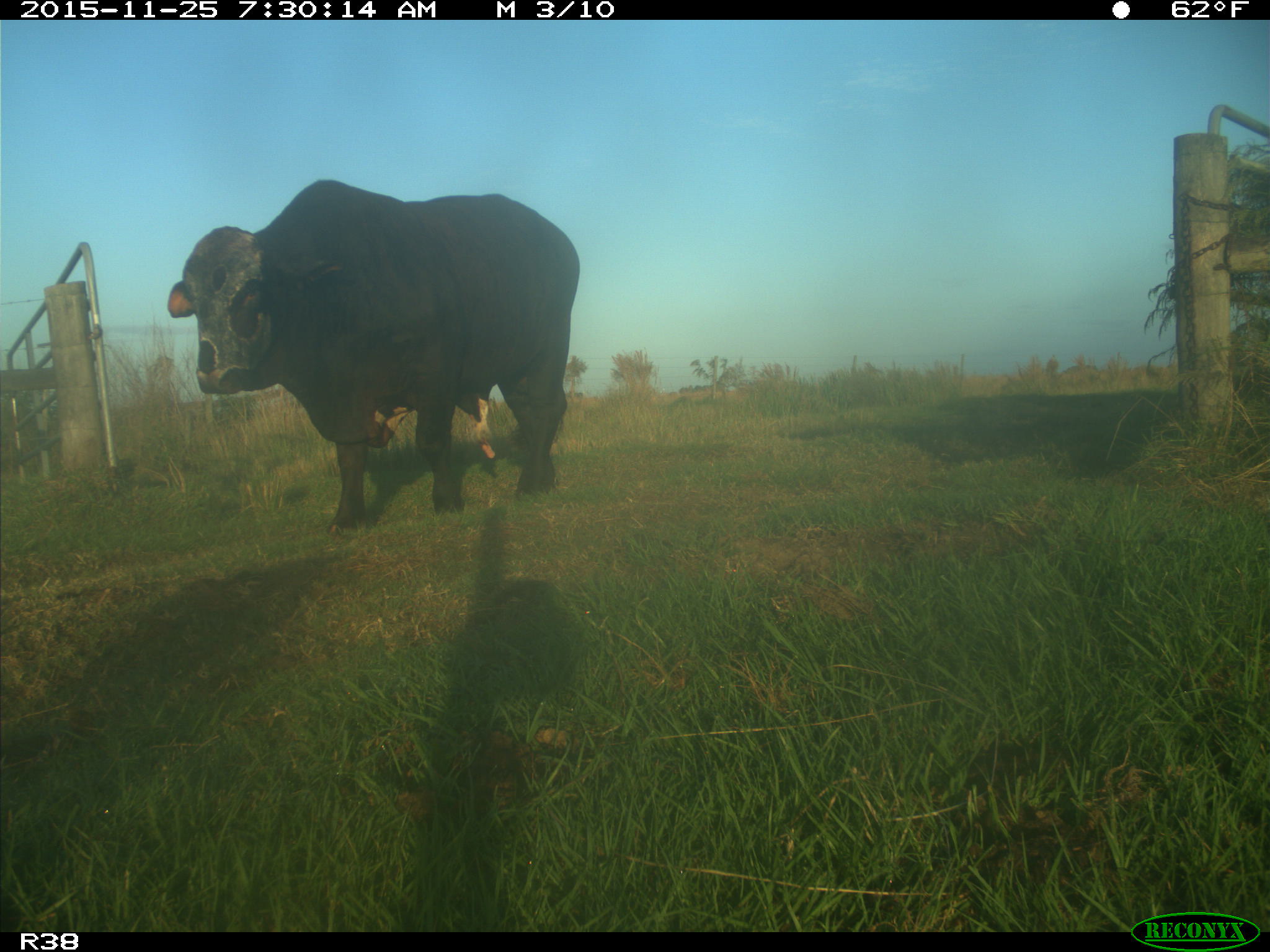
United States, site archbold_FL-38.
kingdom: Animalia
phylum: Chordata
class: Mammalia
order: Artiodactyla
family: Bovidae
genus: Bos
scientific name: Bos taurus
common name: domestic cow